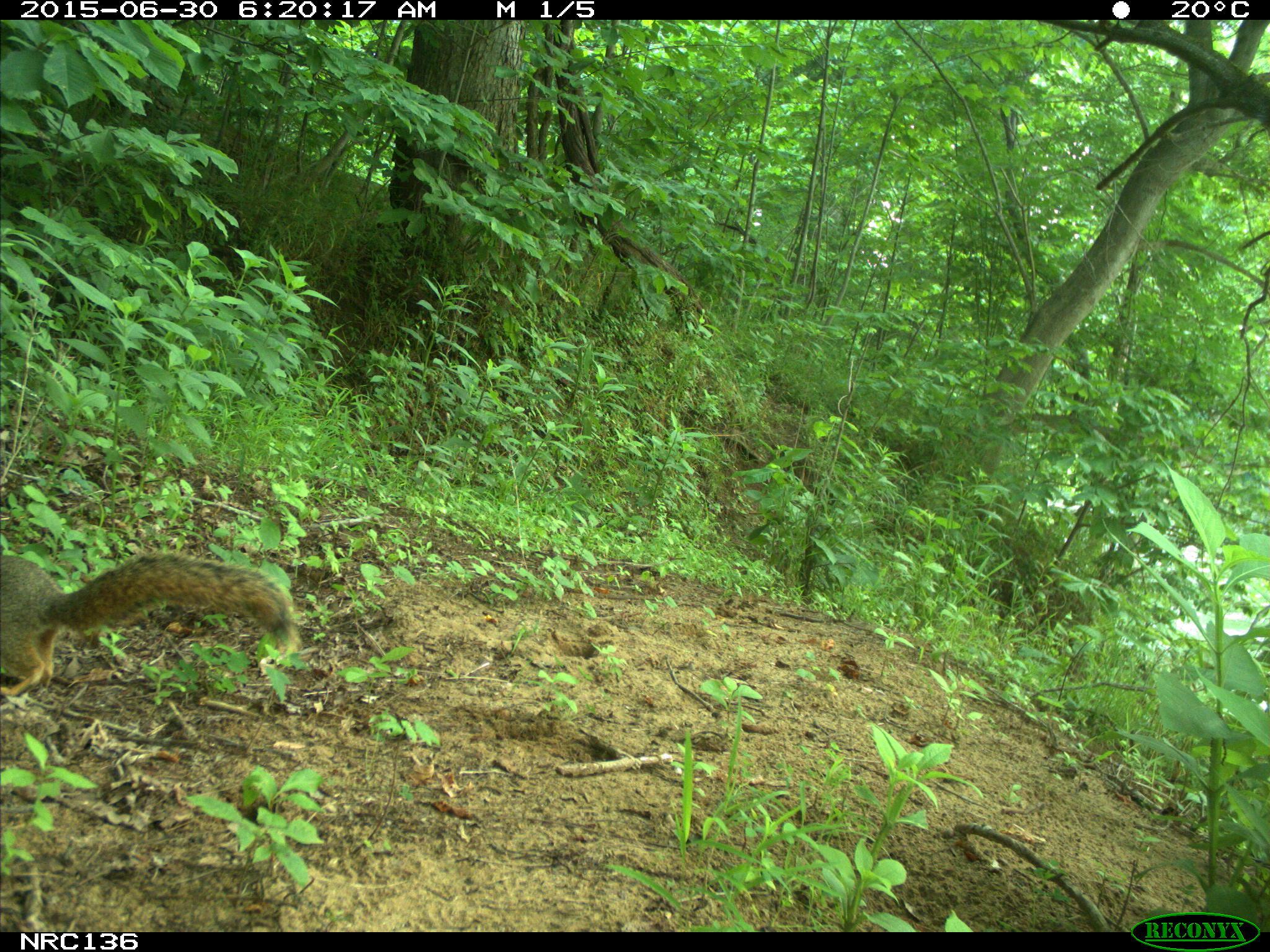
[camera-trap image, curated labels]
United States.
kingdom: Animalia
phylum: Chordata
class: Mammalia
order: Rodentia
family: Sciuridae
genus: Sciurus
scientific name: Sciurus niger cinereus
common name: eastern fox squirrel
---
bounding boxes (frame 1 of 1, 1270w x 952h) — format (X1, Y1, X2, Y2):
Eastern Fox Squirrel: (0, 544, 299, 706)